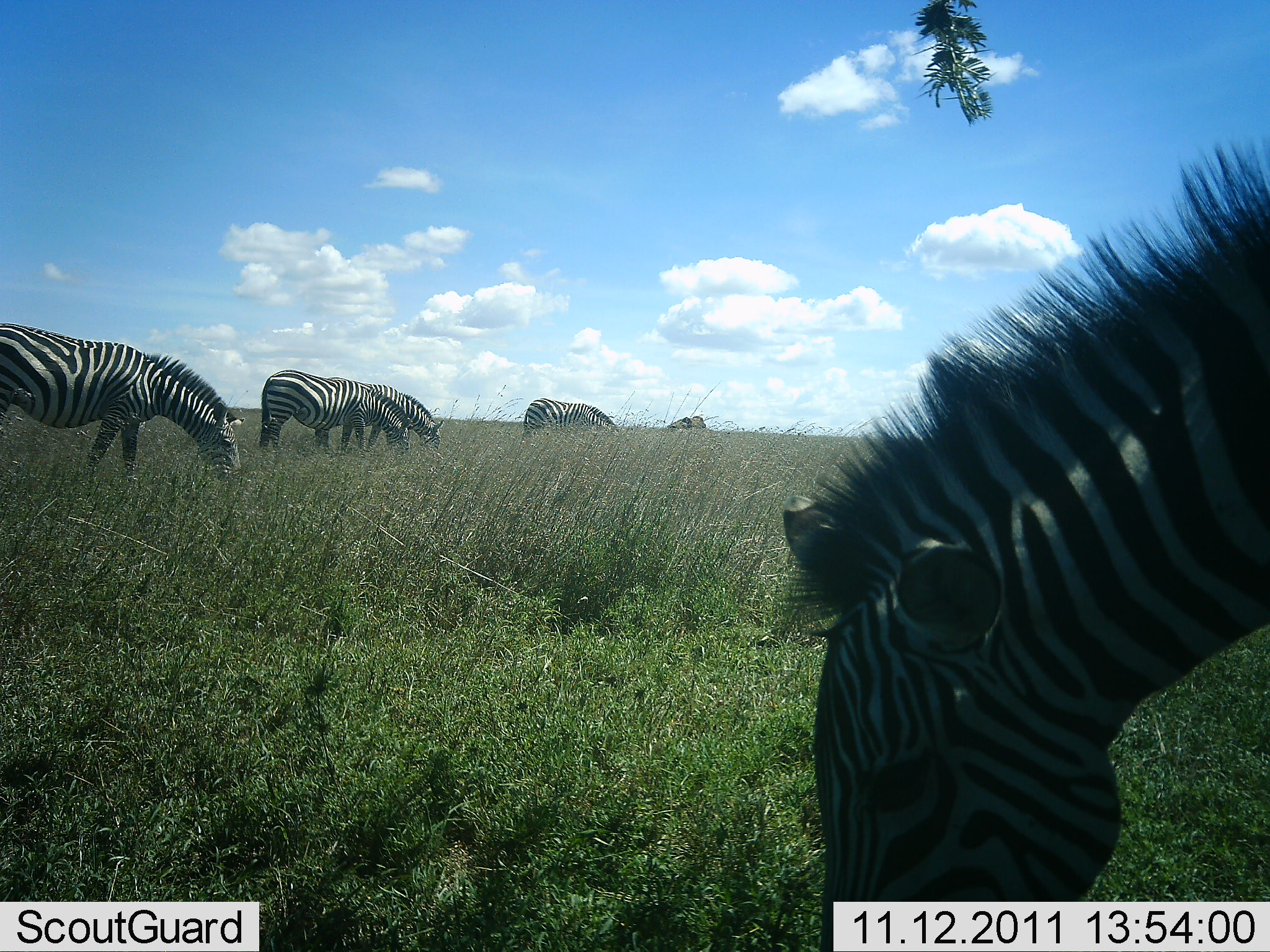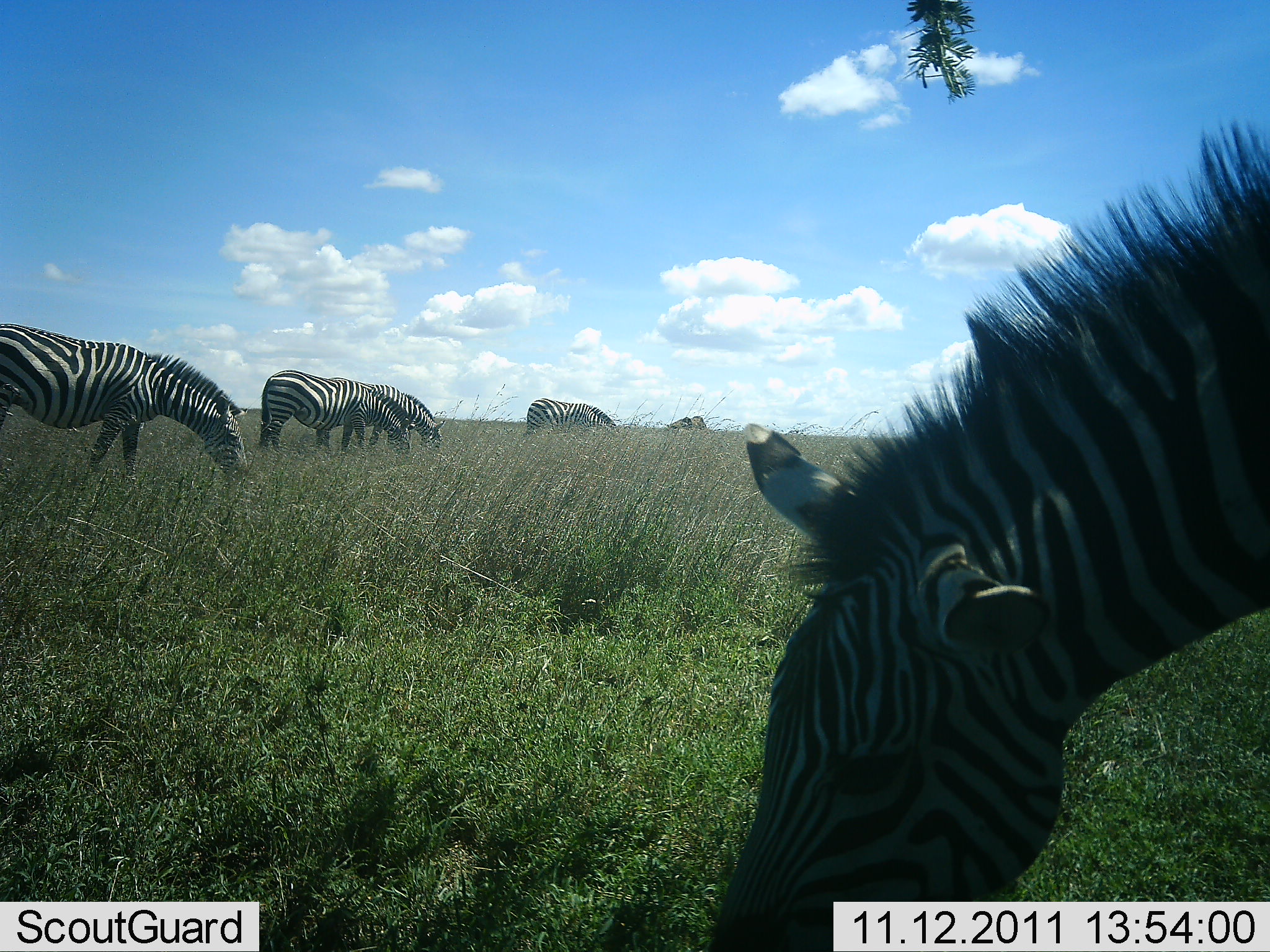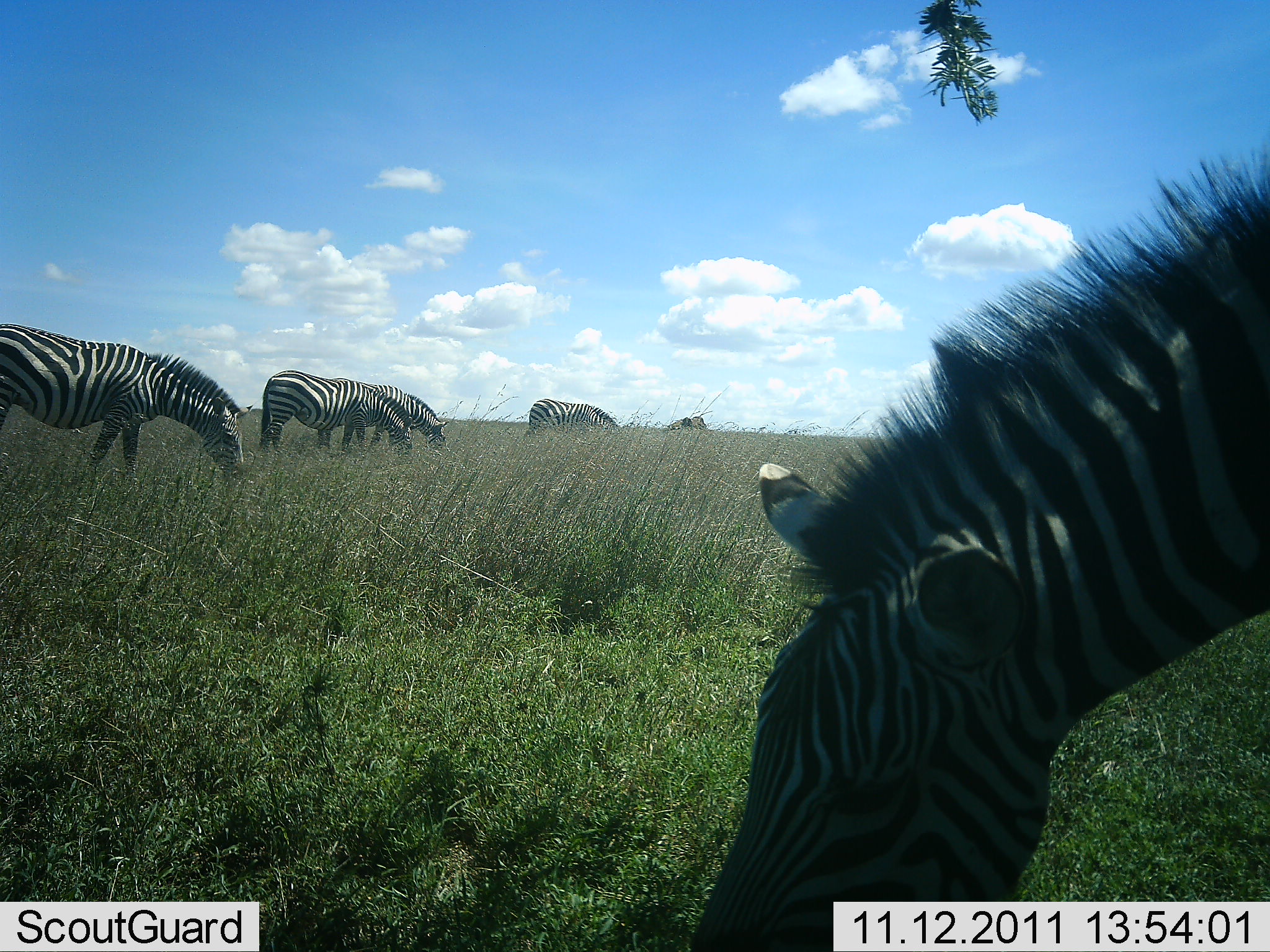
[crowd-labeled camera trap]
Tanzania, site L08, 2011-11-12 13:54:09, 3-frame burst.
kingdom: Animalia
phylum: Chordata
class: Mammalia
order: Perissodactyla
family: Equidae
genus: Equus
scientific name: Equus quagga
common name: plains zebra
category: zebra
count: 5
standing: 10%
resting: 0%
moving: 0%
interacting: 0%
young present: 0%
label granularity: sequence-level